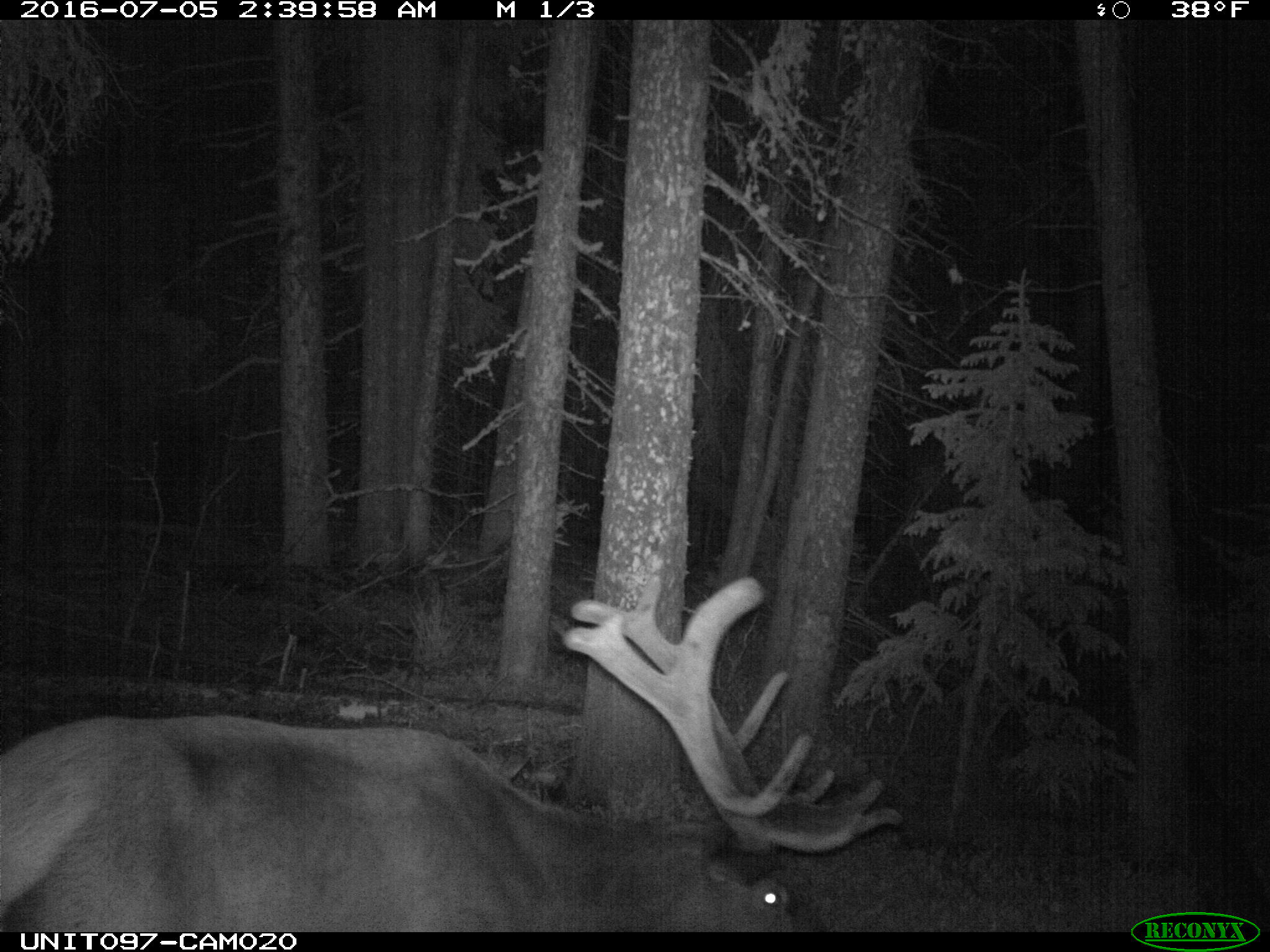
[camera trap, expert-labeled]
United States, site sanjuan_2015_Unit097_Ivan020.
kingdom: Animalia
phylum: Chordata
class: Mammalia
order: Artiodactyla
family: Cervidae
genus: Cervus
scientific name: Cervus elaphus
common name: red deer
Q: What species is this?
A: Cervus elaphus (red deer).